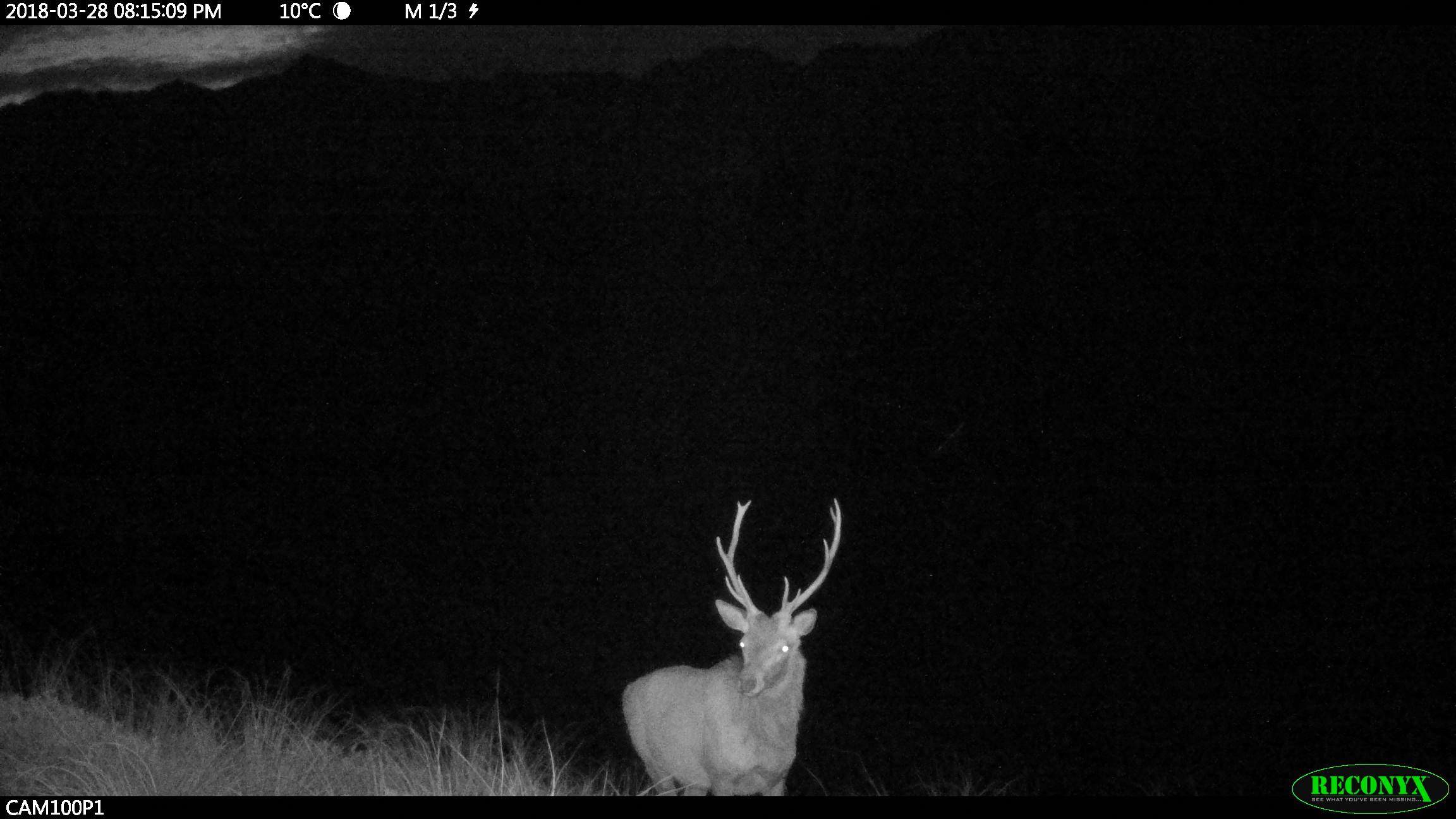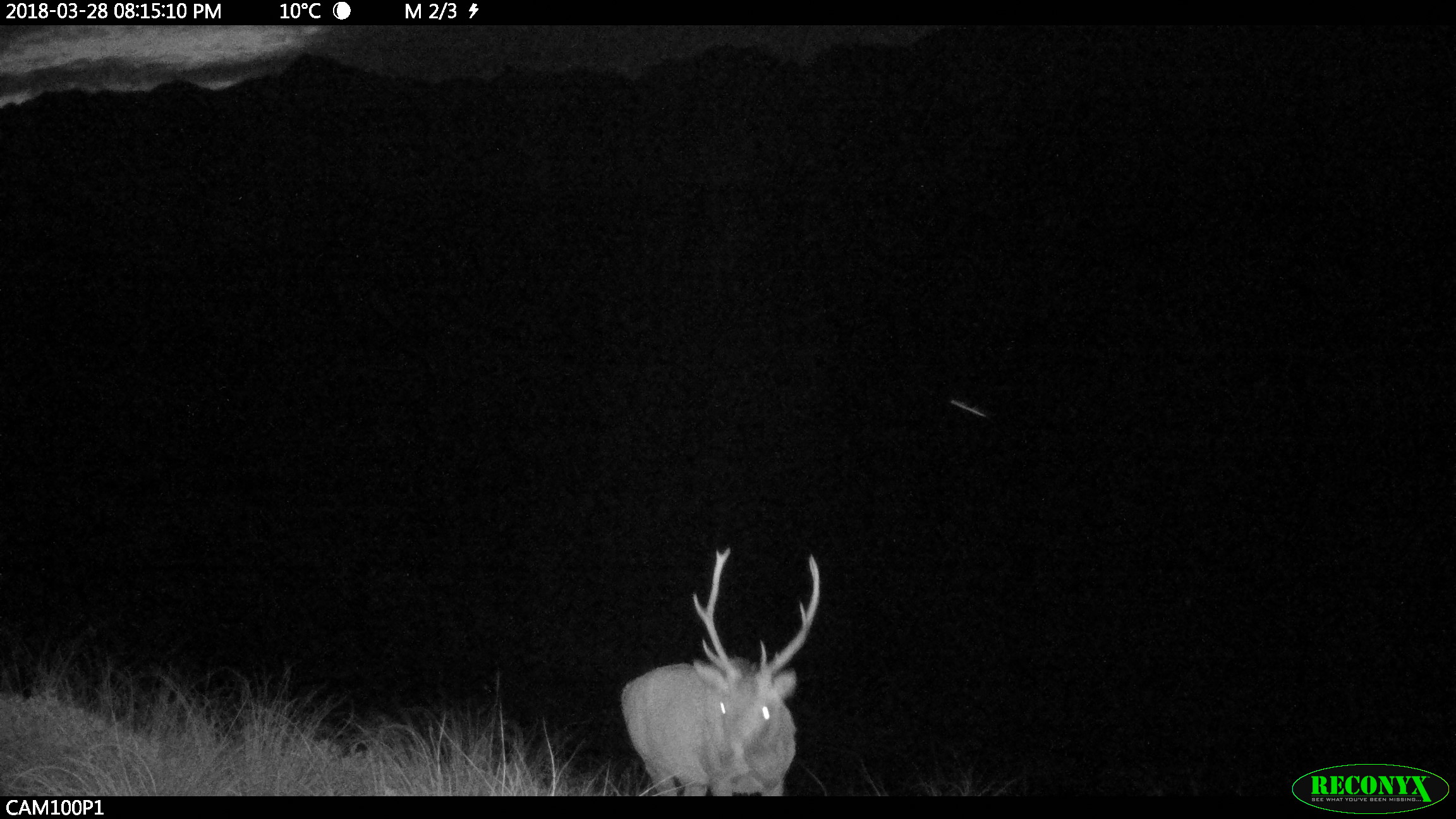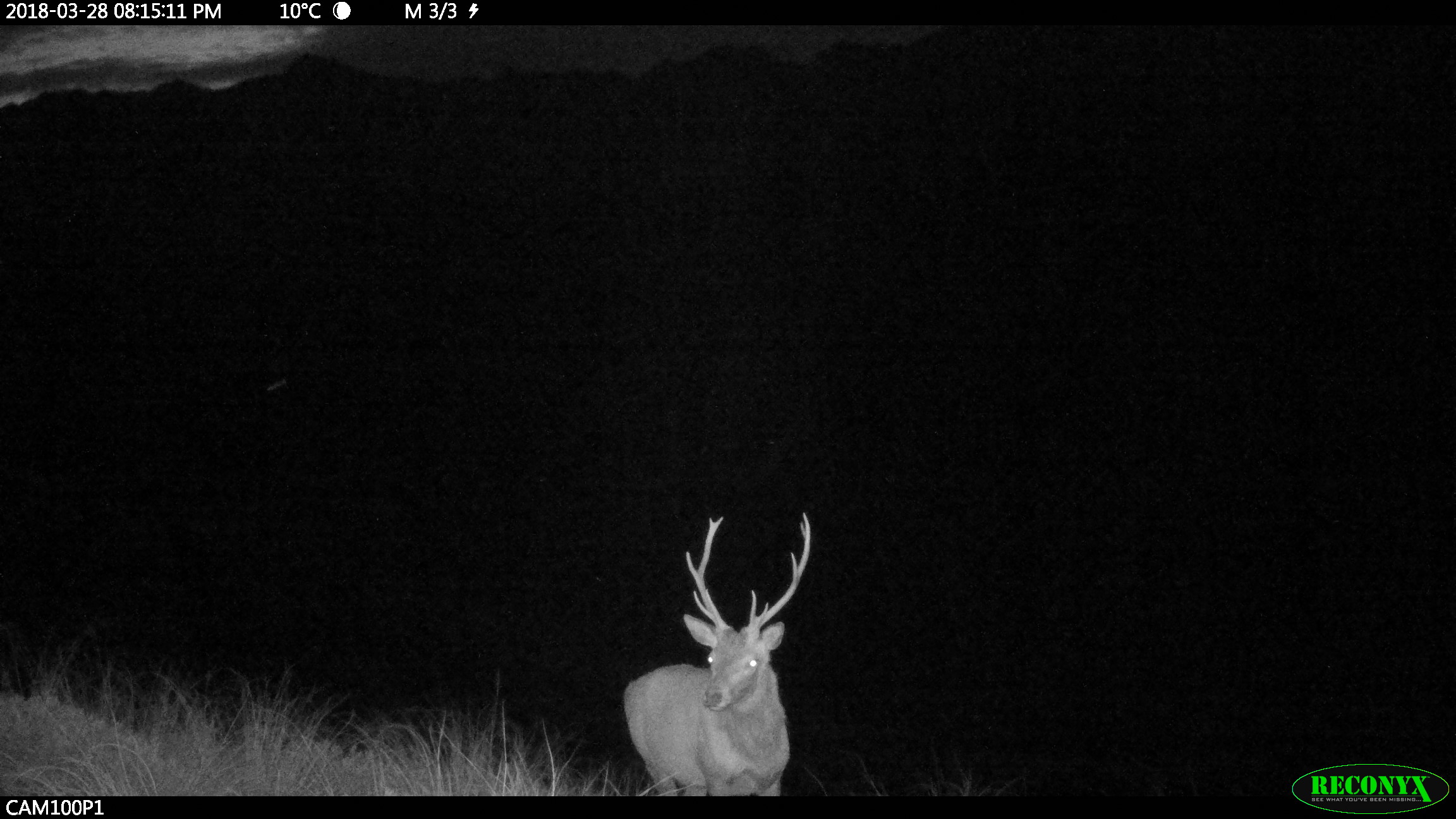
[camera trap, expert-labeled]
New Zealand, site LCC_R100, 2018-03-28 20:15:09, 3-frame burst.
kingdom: Animalia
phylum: Chordata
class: Mammalia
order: Artiodactyla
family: Cervidae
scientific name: Cervidae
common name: deer